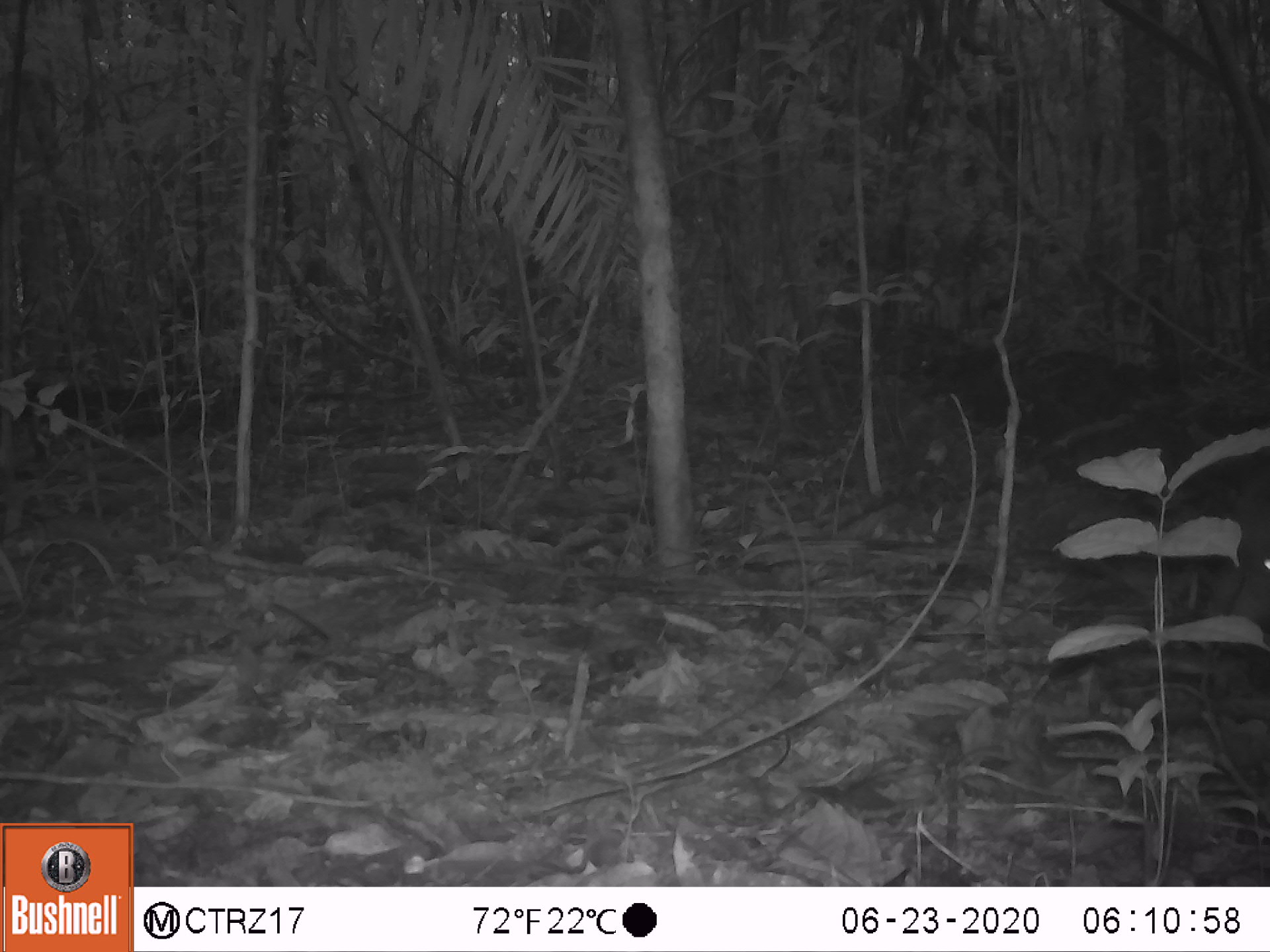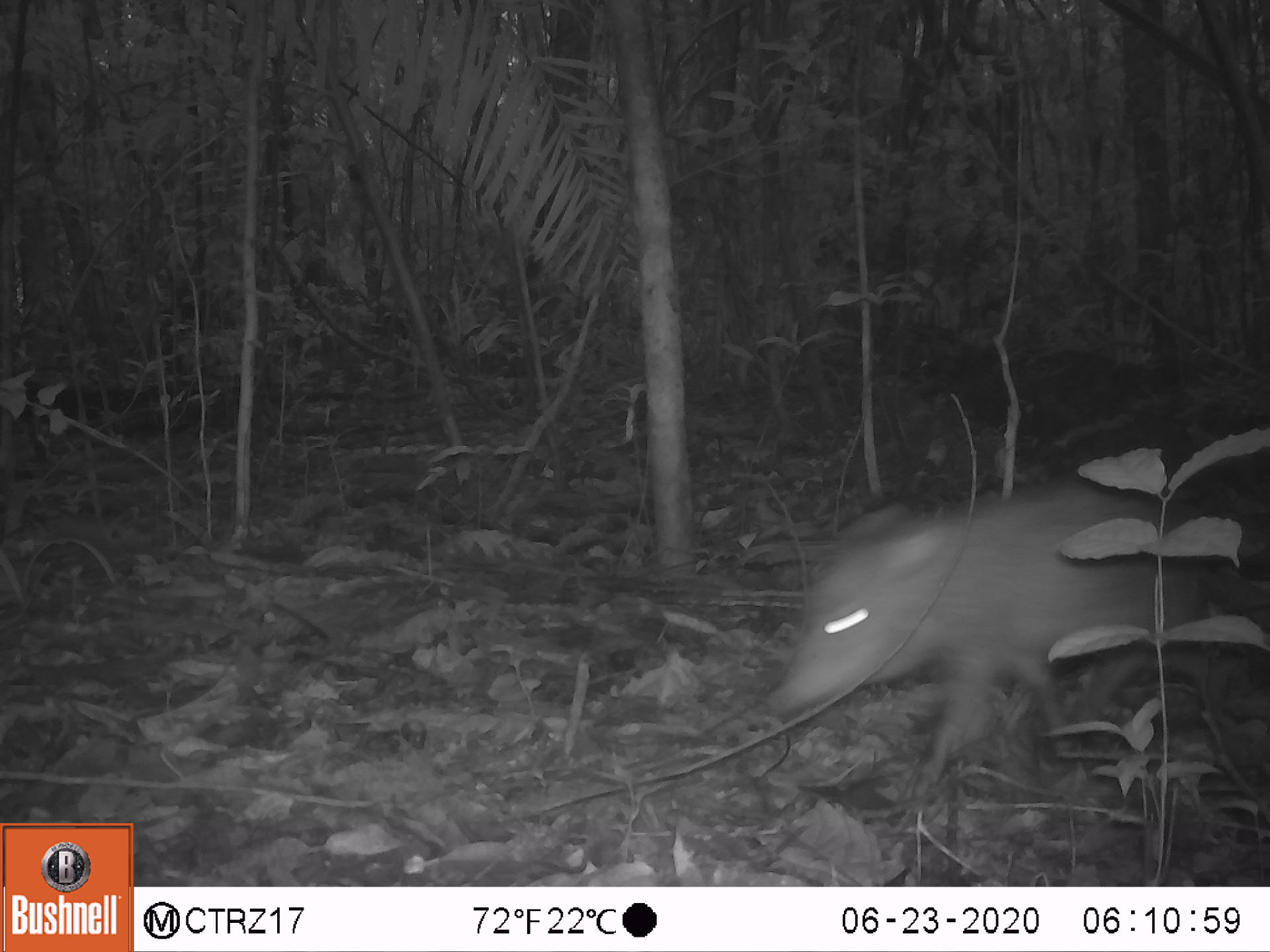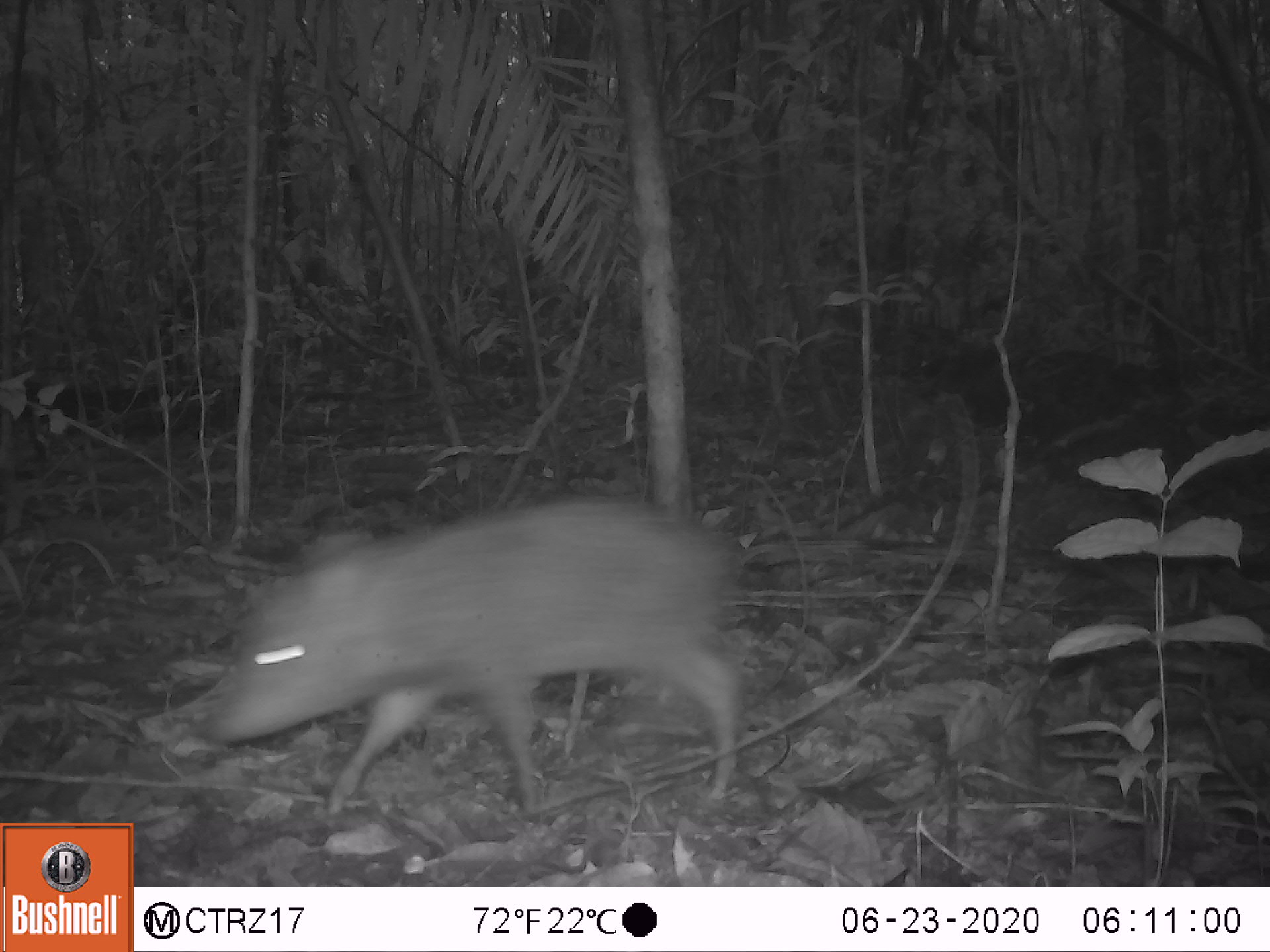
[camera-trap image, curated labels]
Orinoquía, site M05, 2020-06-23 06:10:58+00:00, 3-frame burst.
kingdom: Animalia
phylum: Chordata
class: Mammalia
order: Artiodactyla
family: Tayassuidae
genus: Pecari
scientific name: Pecari tajacu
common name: collared peccary